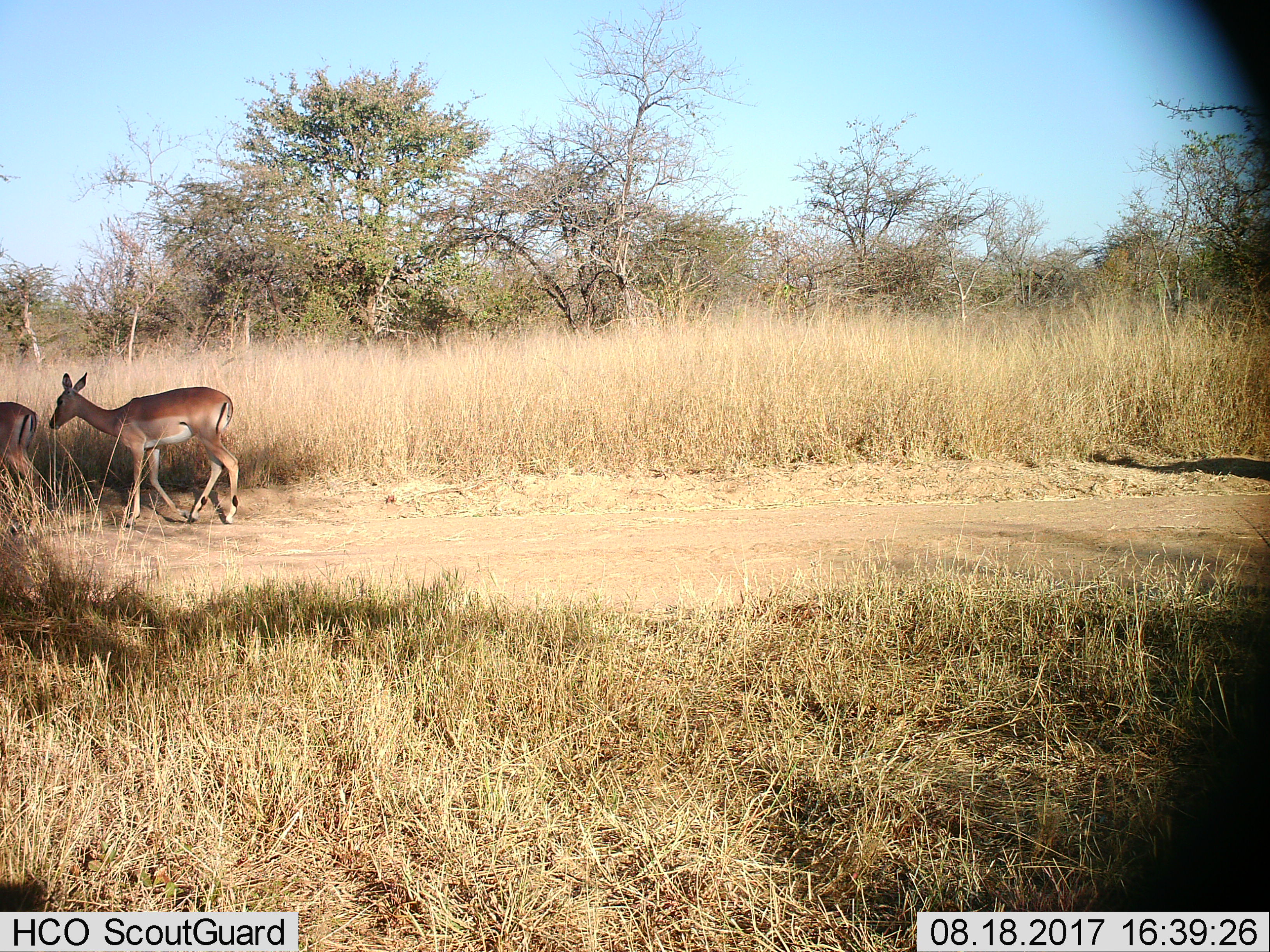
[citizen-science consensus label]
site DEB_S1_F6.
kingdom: Animalia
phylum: Chordata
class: Mammalia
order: Artiodactyla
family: Bovidae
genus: Aepyceros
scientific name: Aepyceros melampus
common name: impala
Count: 2.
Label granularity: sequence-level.